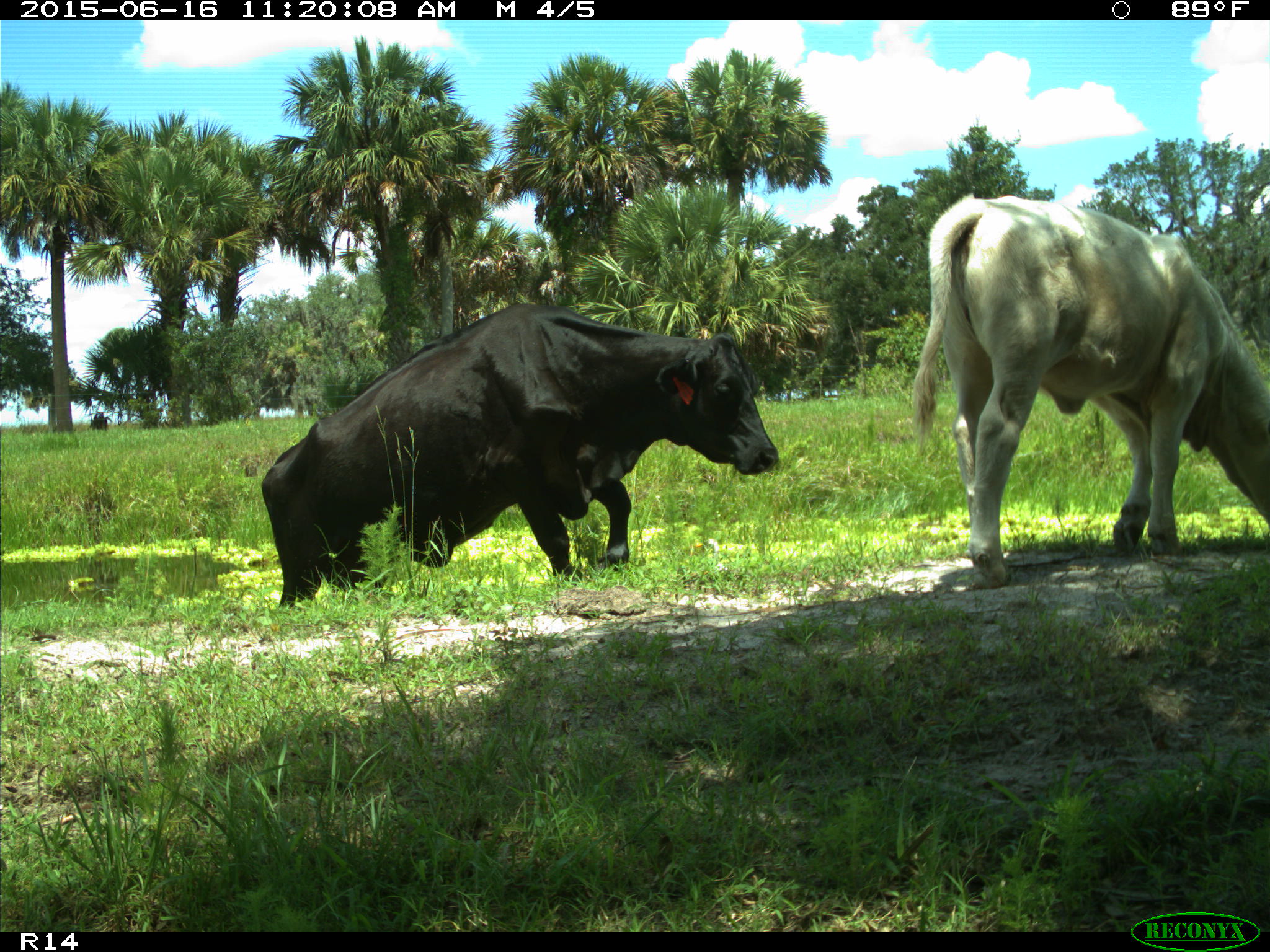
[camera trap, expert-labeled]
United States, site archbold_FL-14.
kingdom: Animalia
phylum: Chordata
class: Mammalia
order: Artiodactyla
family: Bovidae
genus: Bos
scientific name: Bos taurus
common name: domestic cow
Bos taurus (domestic cow).